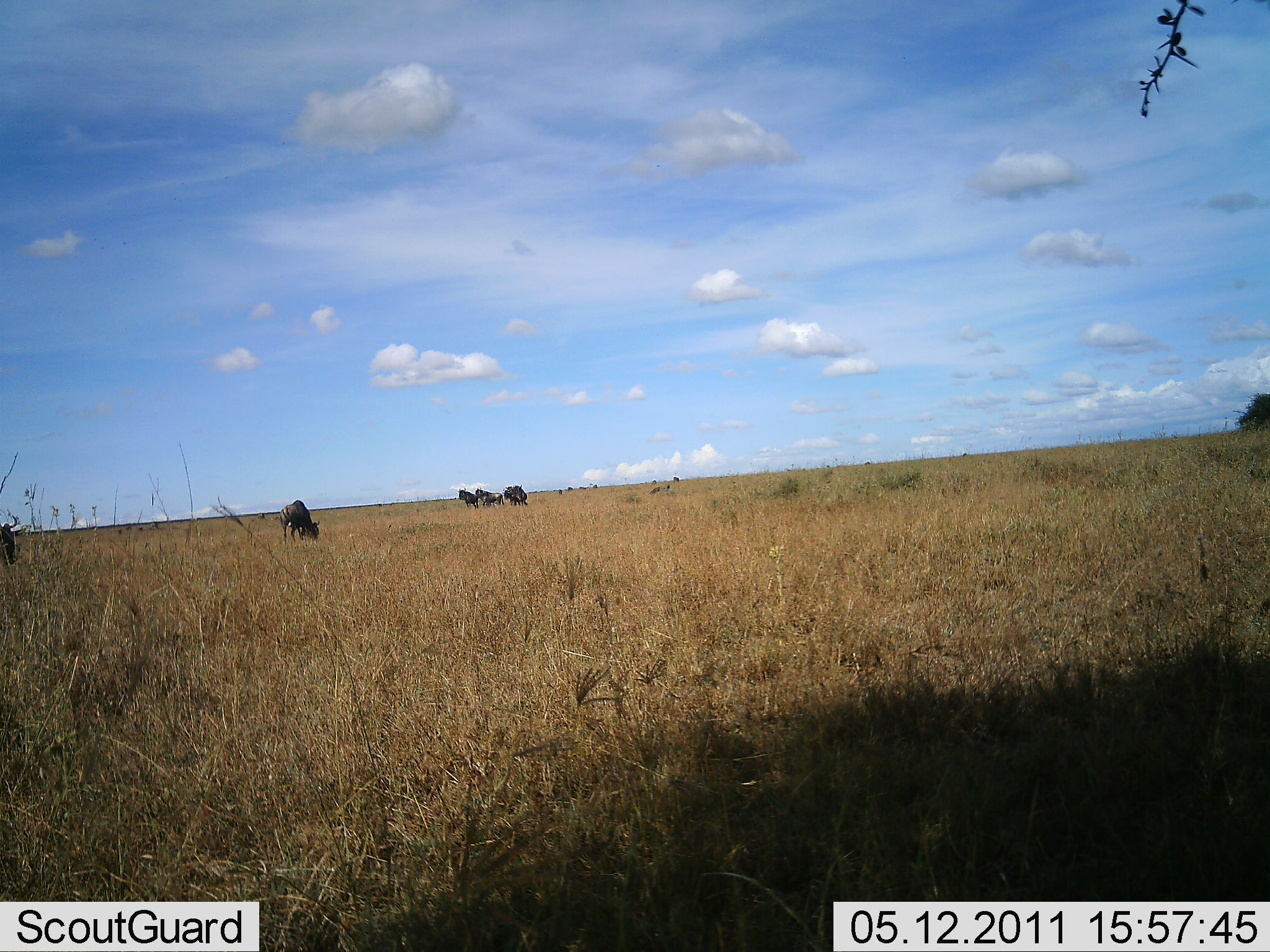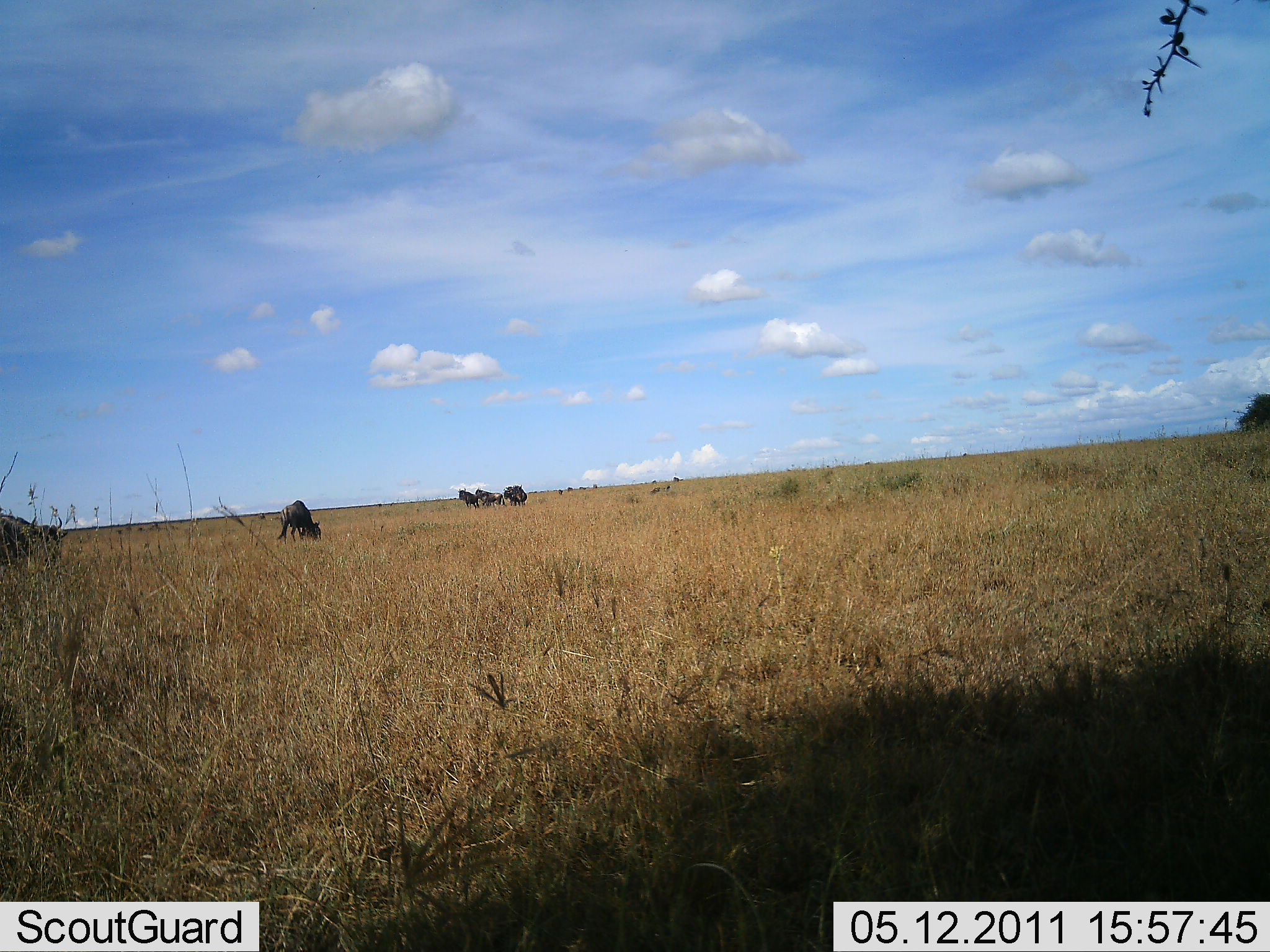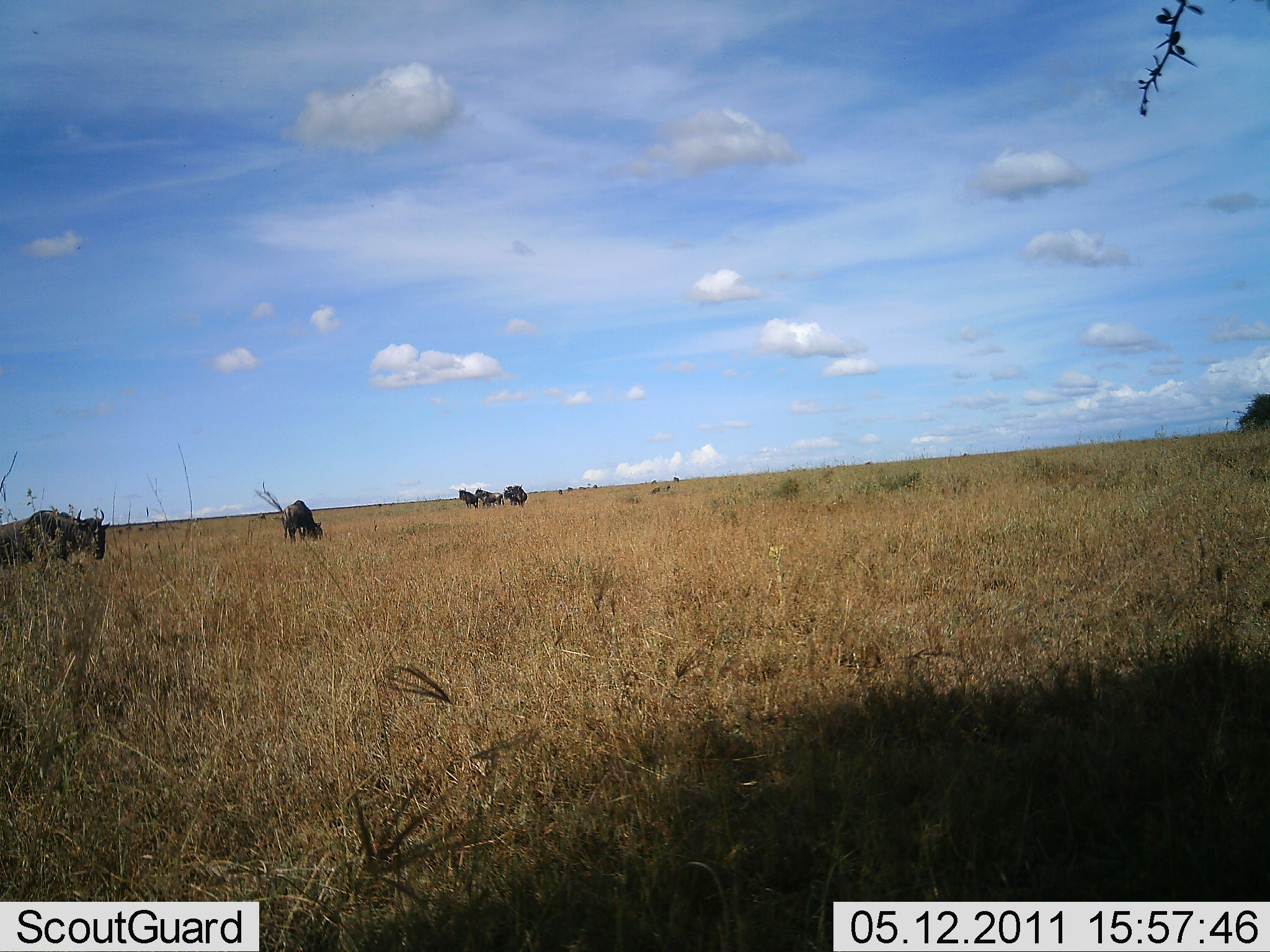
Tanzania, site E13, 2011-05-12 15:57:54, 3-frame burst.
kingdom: Animalia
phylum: Chordata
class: Mammalia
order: Artiodactyla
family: Bovidae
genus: Connochaetes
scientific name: Connochaetes taurinus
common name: blue wildebeest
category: wildebeest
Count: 5.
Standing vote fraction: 30%.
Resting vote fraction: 10%.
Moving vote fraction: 70%.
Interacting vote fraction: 0%.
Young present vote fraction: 0%.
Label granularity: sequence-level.